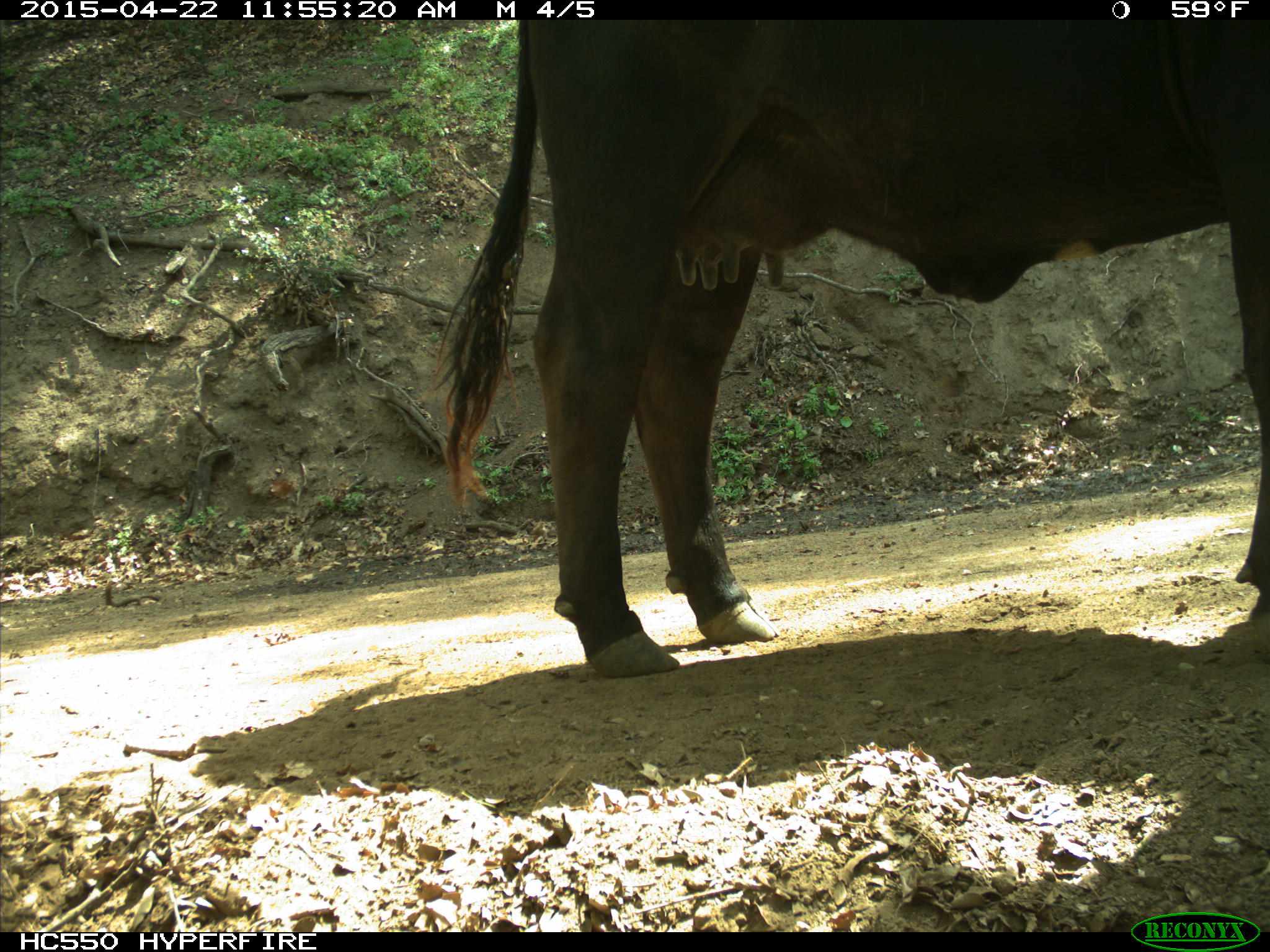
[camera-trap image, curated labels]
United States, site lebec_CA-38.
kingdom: Animalia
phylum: Chordata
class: Mammalia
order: Artiodactyla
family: Bovidae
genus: Bos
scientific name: Bos taurus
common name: domestic cow